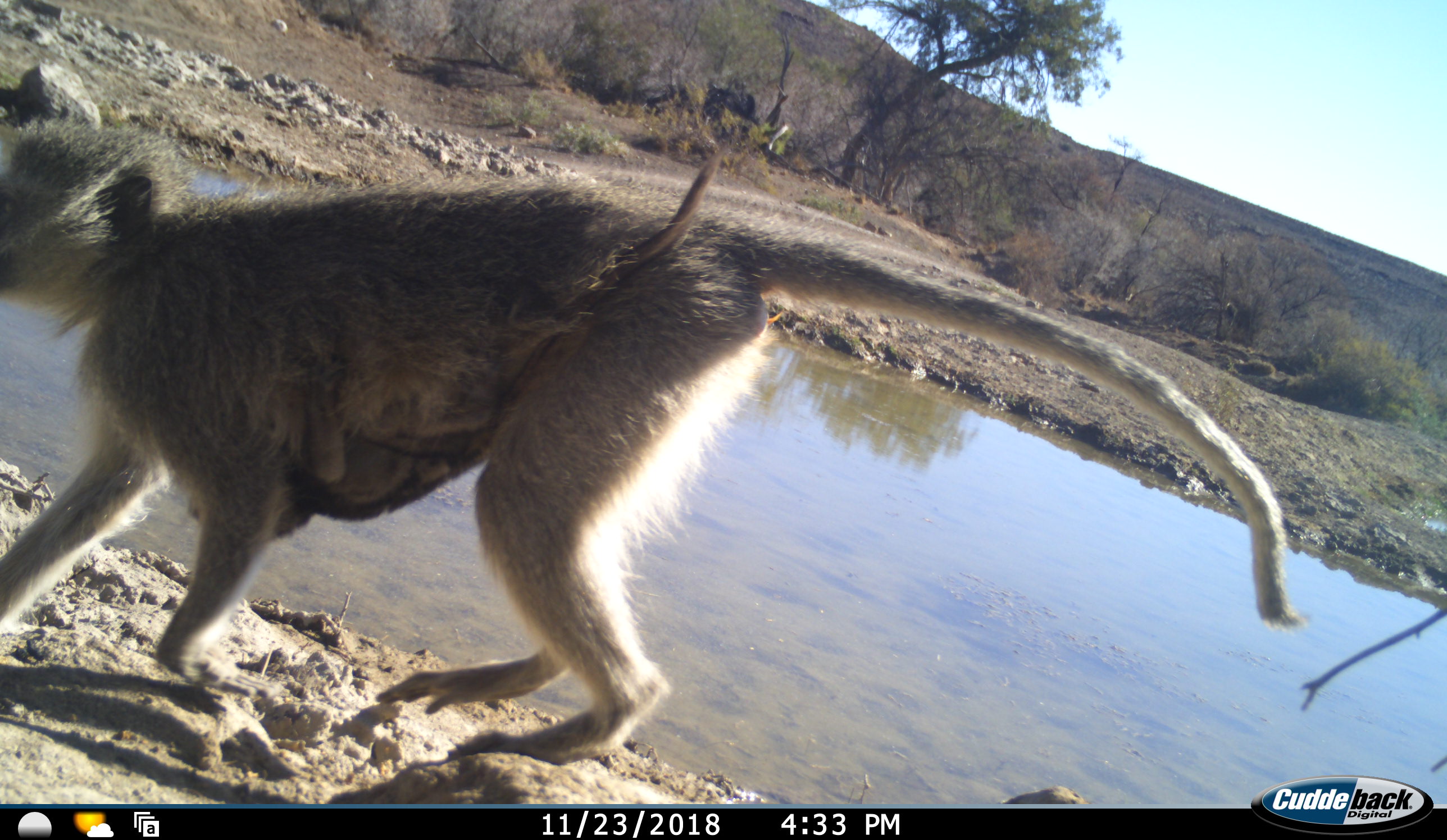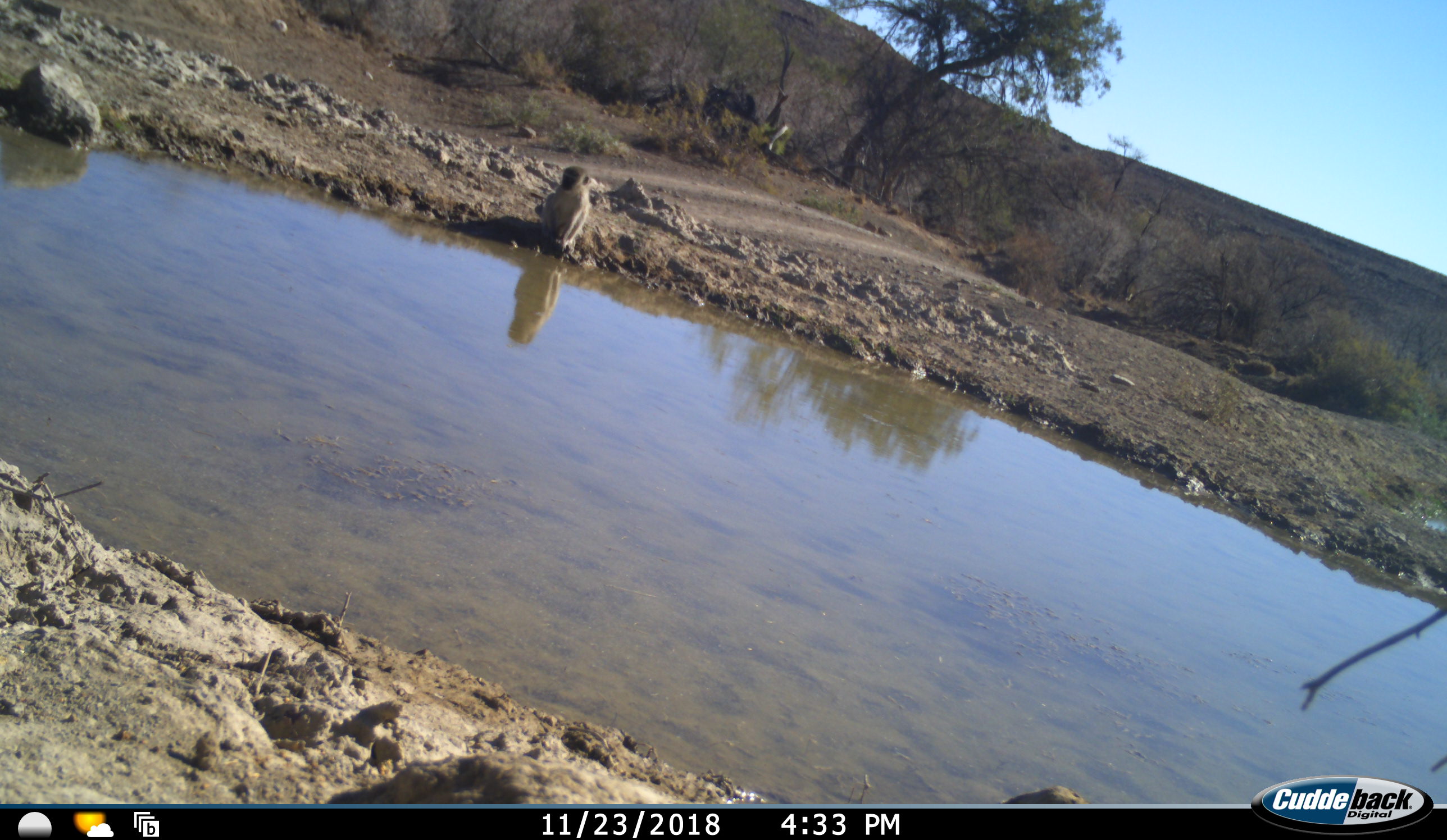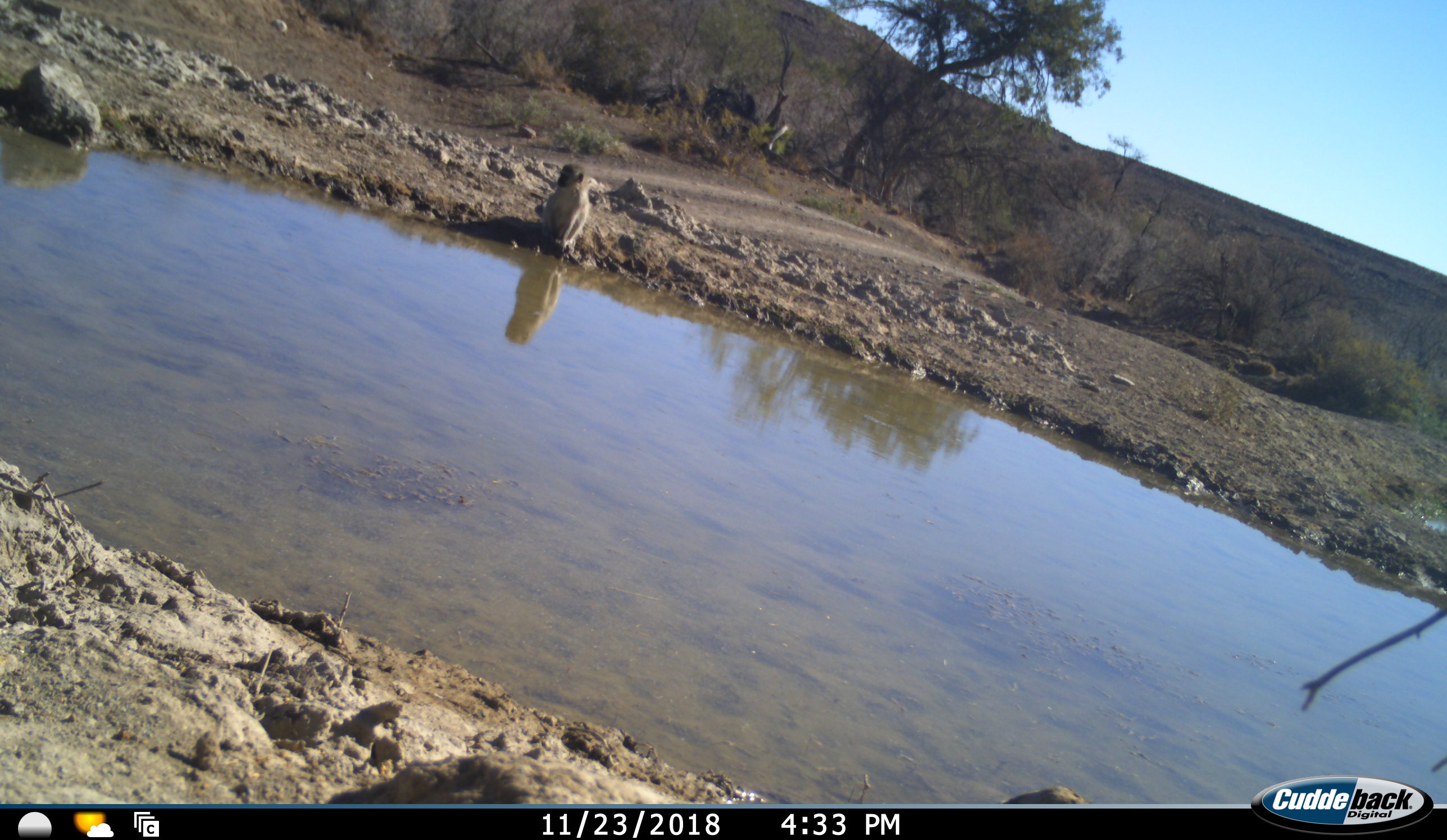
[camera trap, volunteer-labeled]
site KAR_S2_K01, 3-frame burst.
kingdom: Animalia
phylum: Chordata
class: Mammalia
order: Primates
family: Cercopithecidae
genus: Chlorocebus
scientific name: Chlorocebus pygerythrus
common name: vervet monkey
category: monkeyvervet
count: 3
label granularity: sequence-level